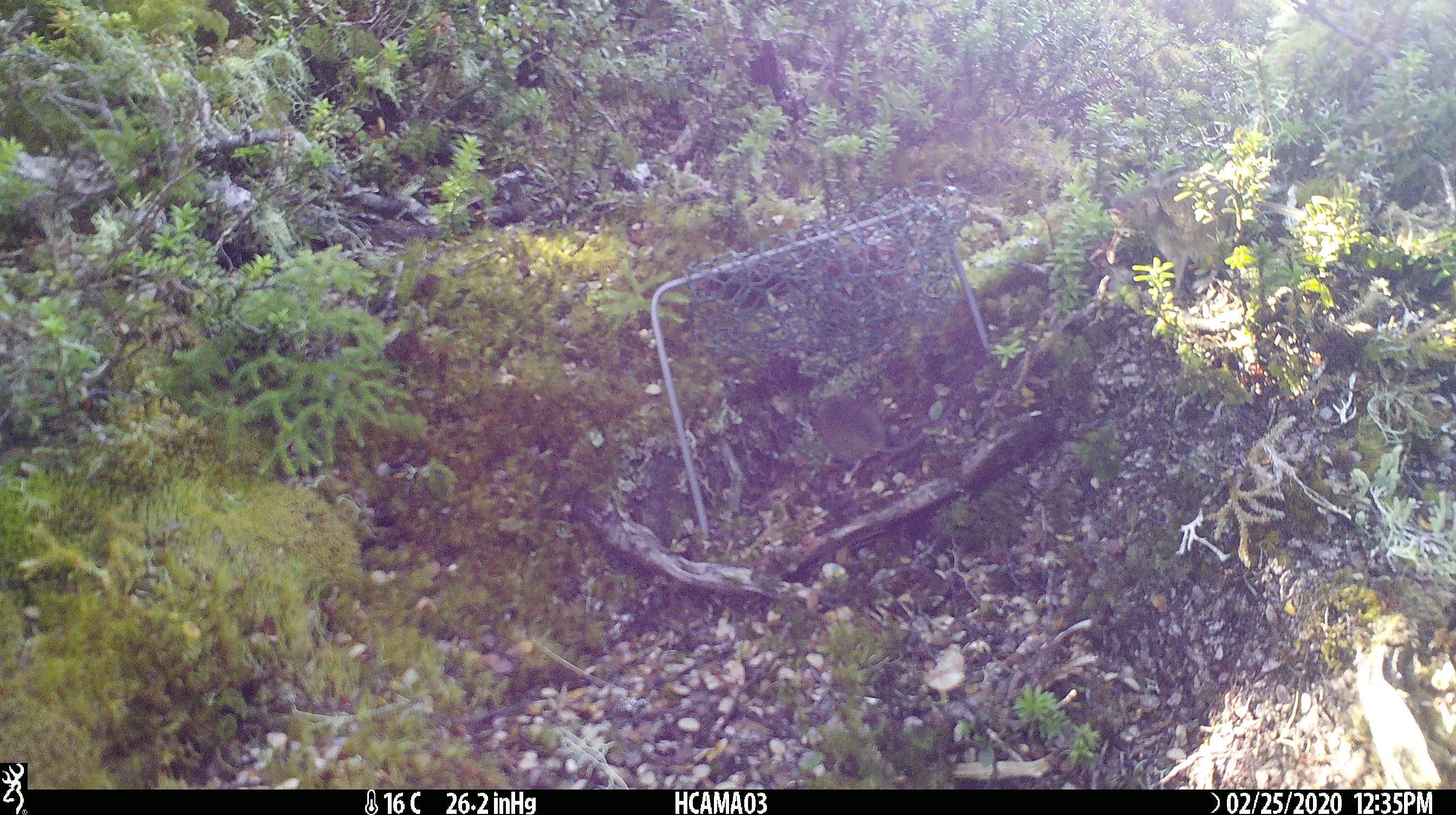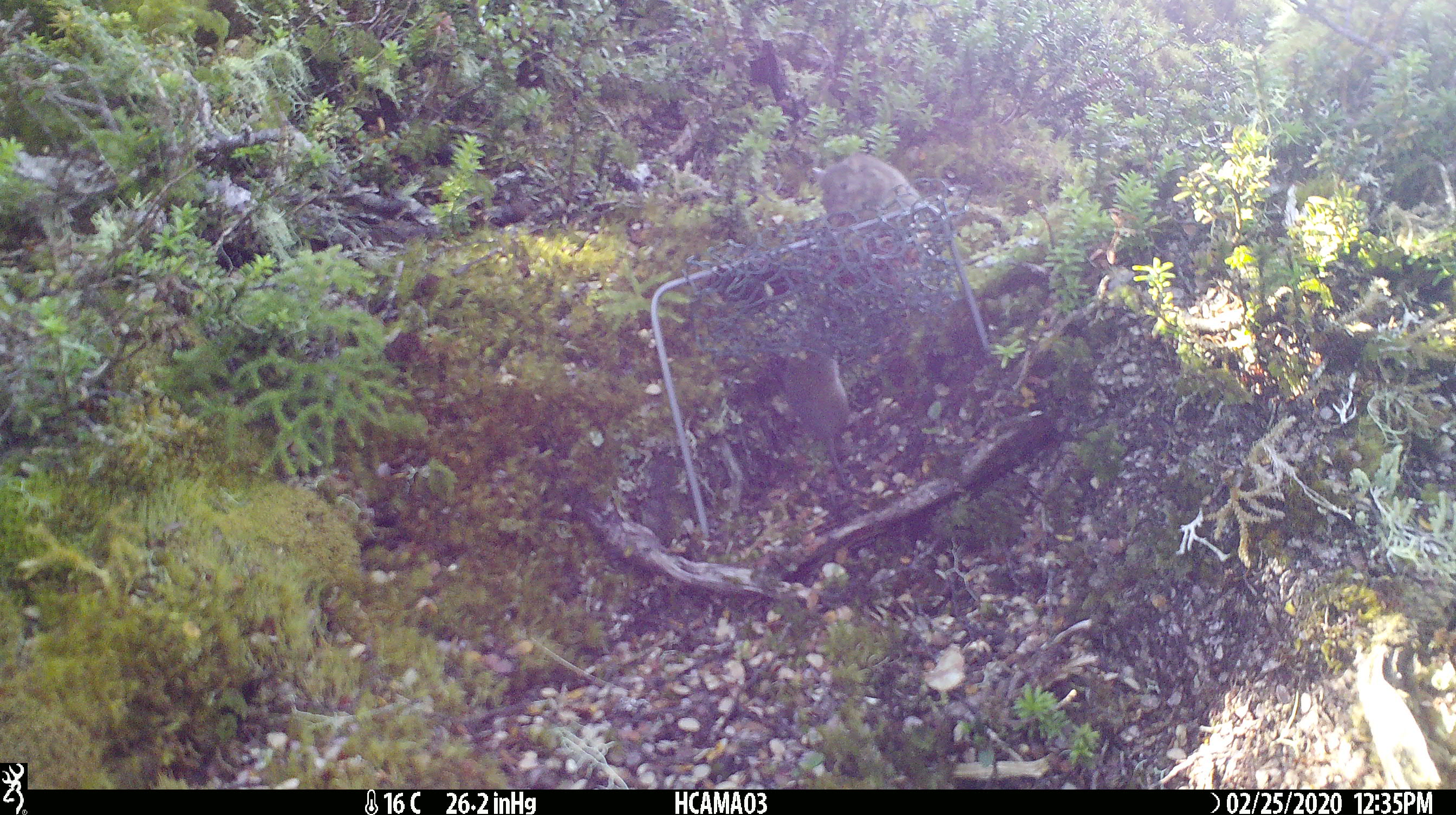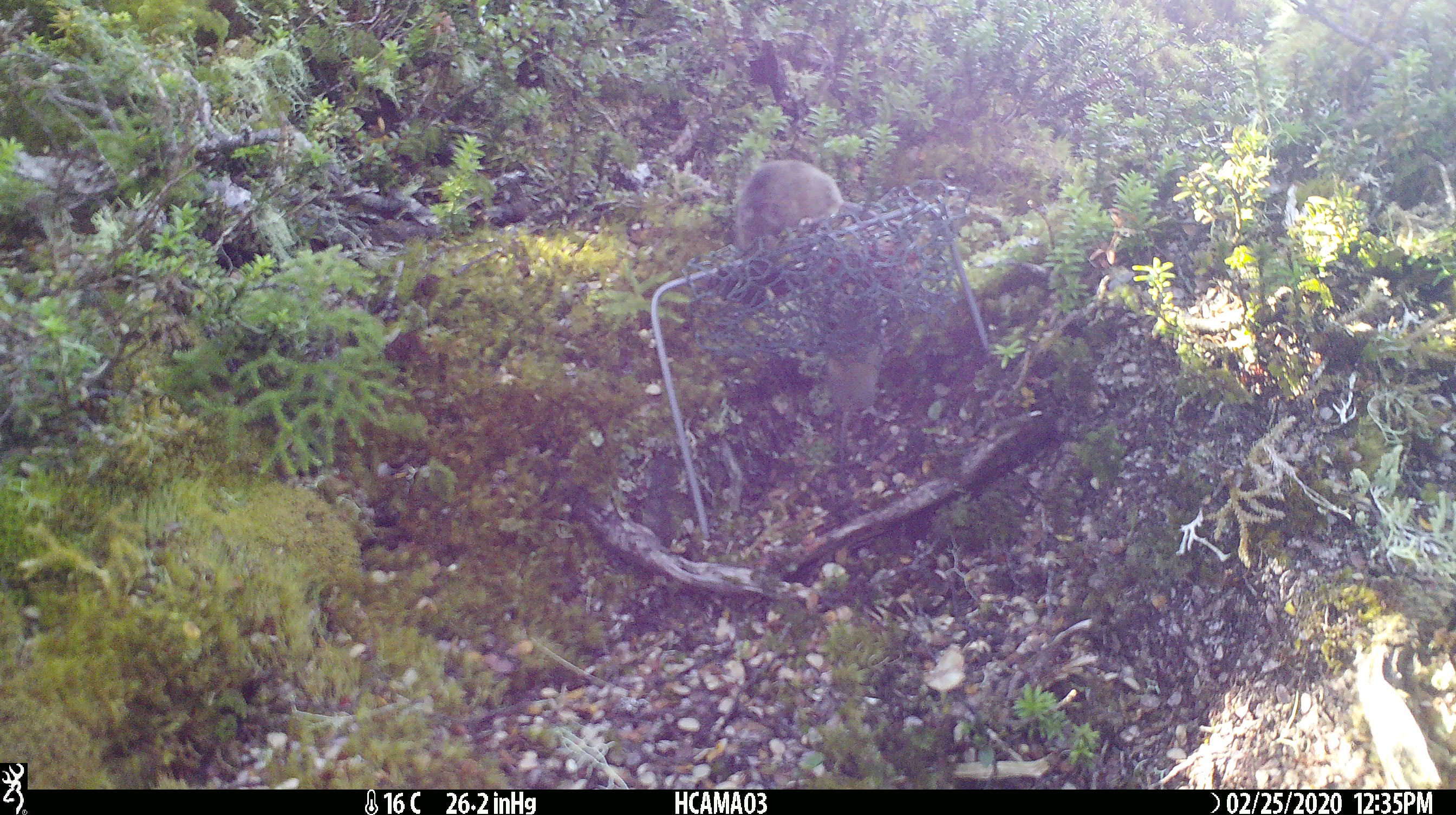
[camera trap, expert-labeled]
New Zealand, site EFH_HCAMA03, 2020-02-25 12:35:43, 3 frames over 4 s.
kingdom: Animalia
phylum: Chordata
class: Mammalia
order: Rodentia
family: Muridae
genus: Mus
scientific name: Mus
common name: mouse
Mouse (Mus).